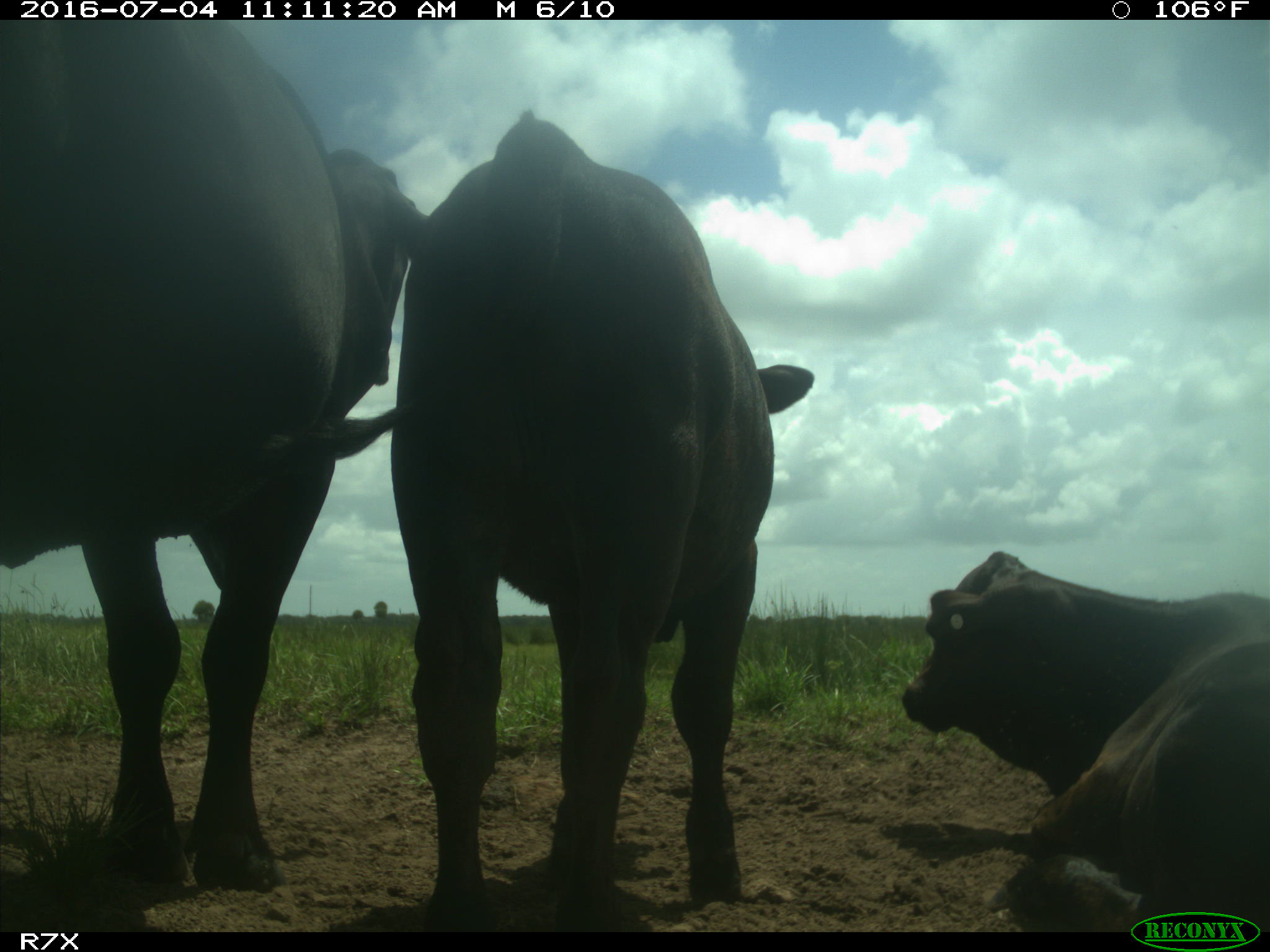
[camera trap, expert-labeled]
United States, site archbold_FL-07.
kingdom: Animalia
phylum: Chordata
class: Mammalia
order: Artiodactyla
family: Bovidae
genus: Bos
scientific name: Bos taurus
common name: domestic cow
Bos taurus (domestic cow).